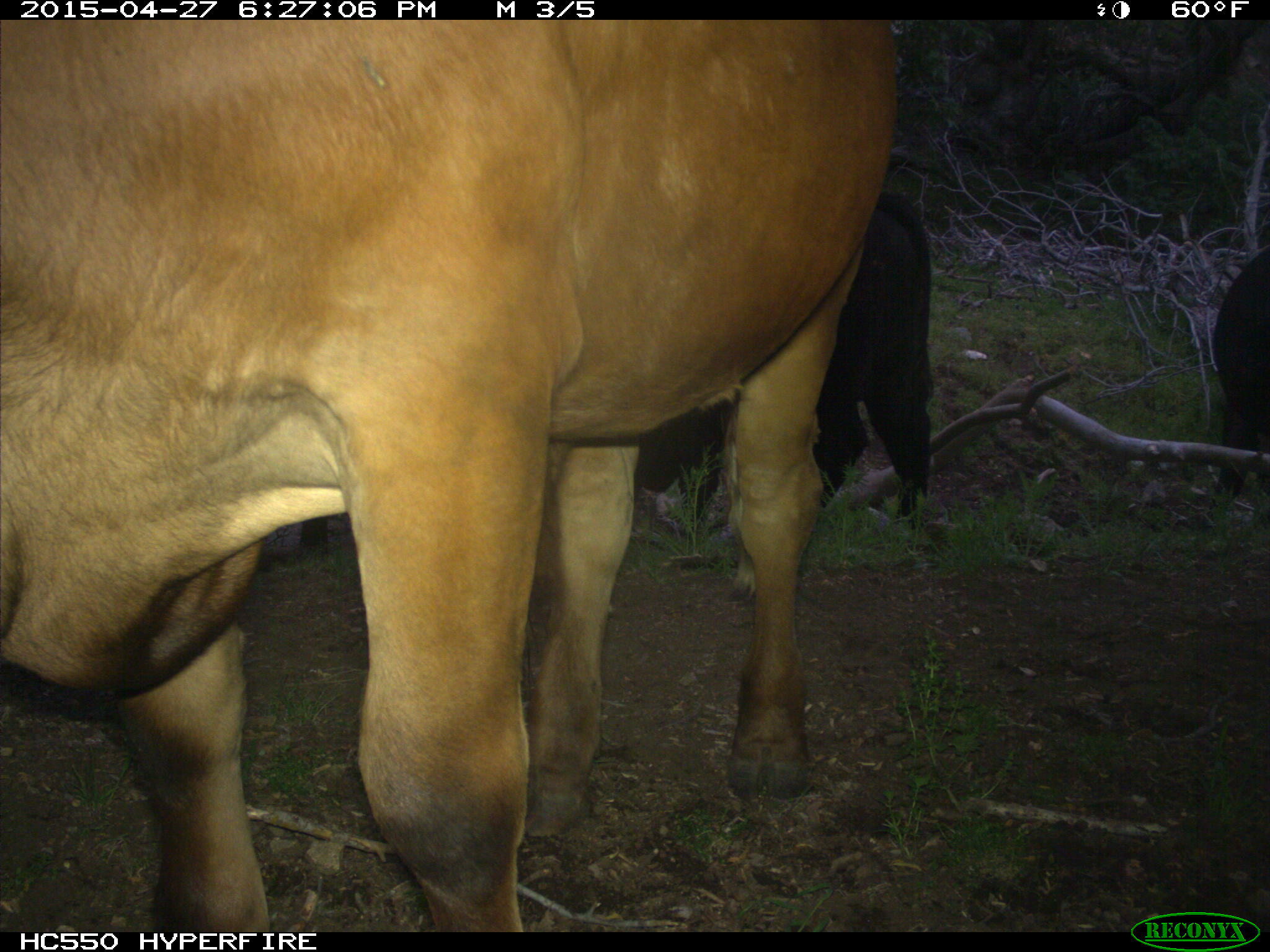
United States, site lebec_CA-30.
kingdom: Animalia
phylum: Chordata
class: Mammalia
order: Artiodactyla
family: Bovidae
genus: Bos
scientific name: Bos taurus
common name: domestic cow